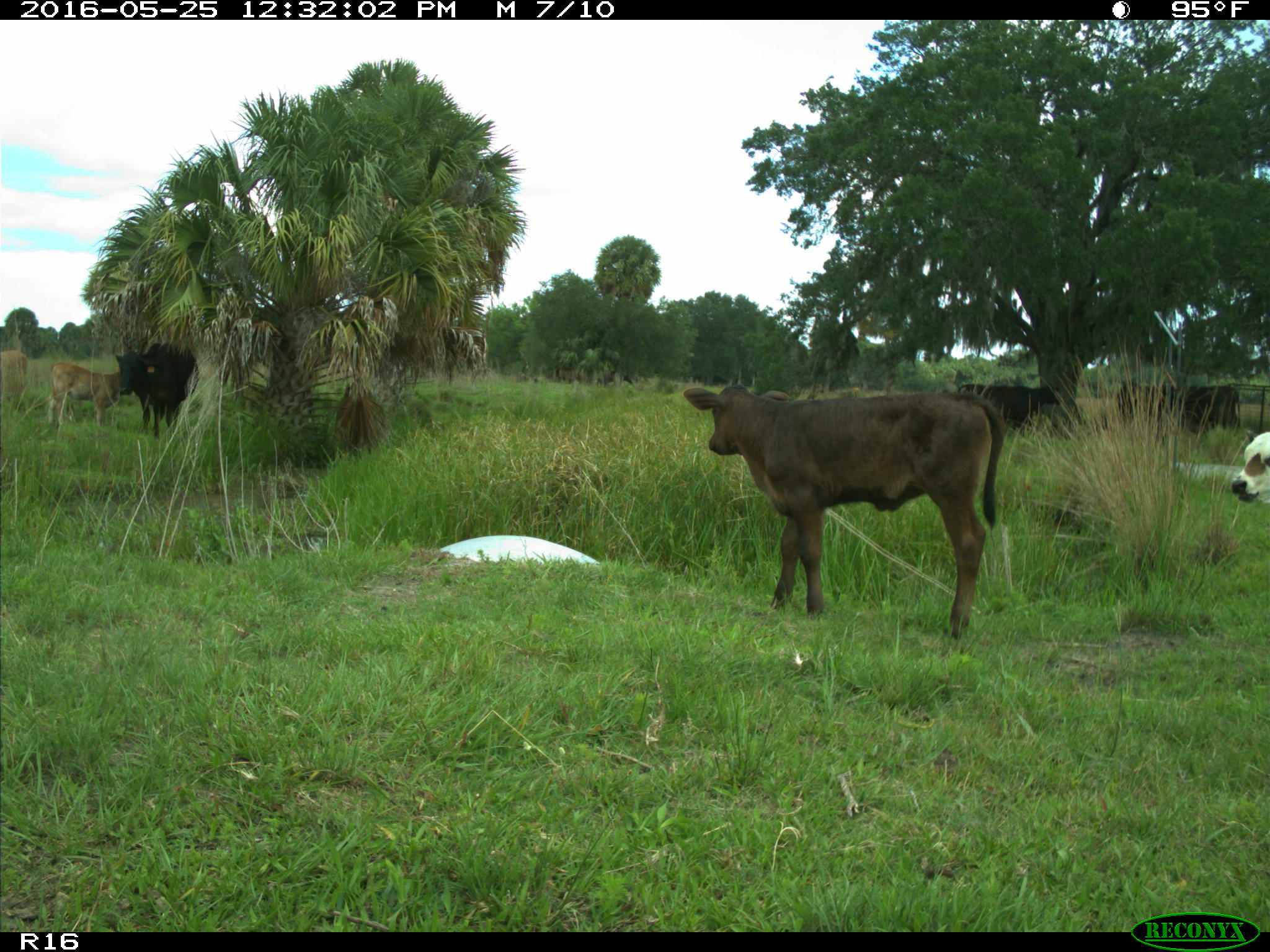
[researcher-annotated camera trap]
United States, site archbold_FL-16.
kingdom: Animalia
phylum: Chordata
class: Mammalia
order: Artiodactyla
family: Bovidae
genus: Bos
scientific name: Bos taurus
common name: domestic cow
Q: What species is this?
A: Bos taurus (domestic cow).